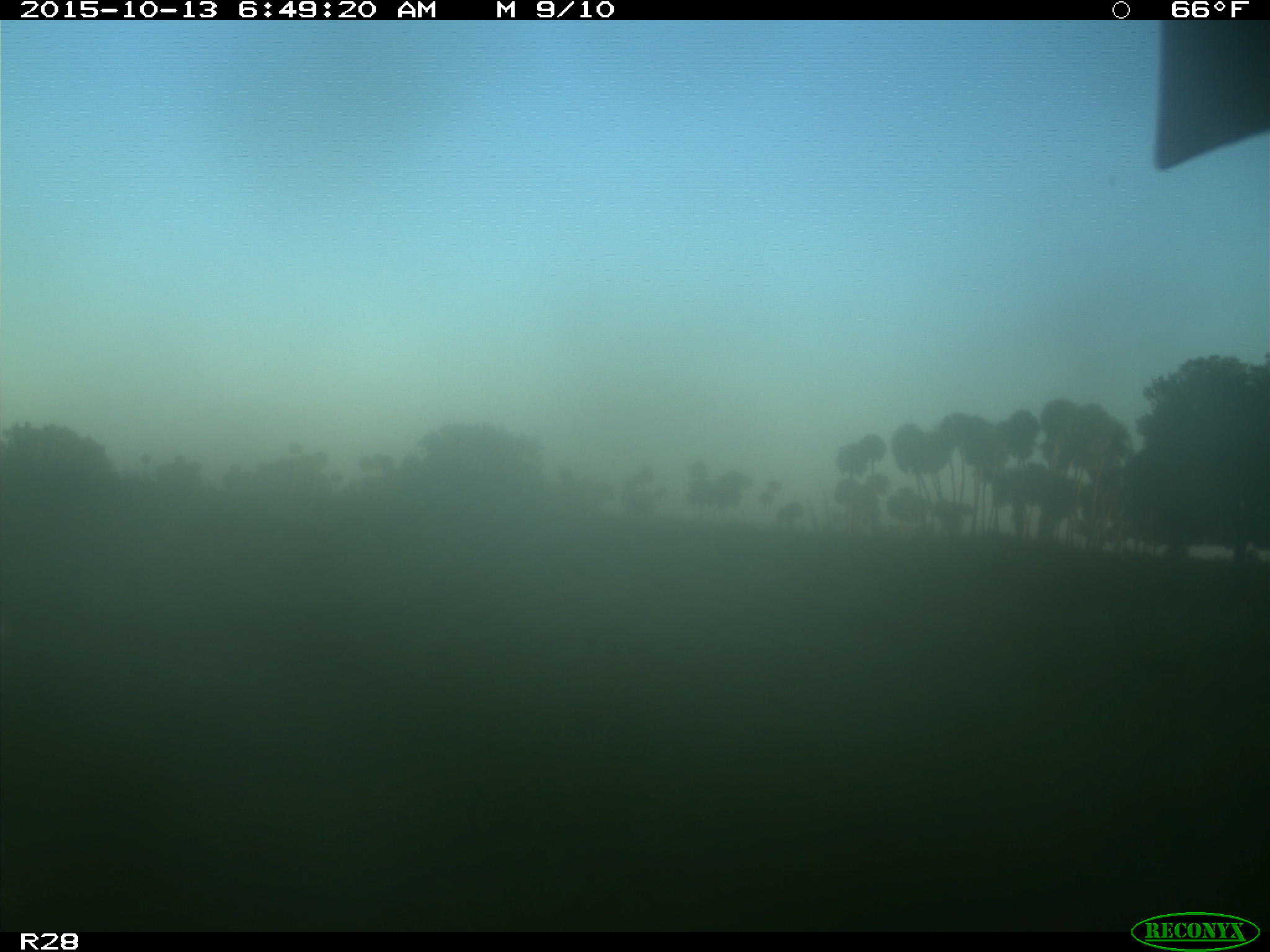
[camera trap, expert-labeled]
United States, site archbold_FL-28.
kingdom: Animalia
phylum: Chordata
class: Mammalia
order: Artiodactyla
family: Bovidae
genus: Bos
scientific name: Bos taurus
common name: domestic cow